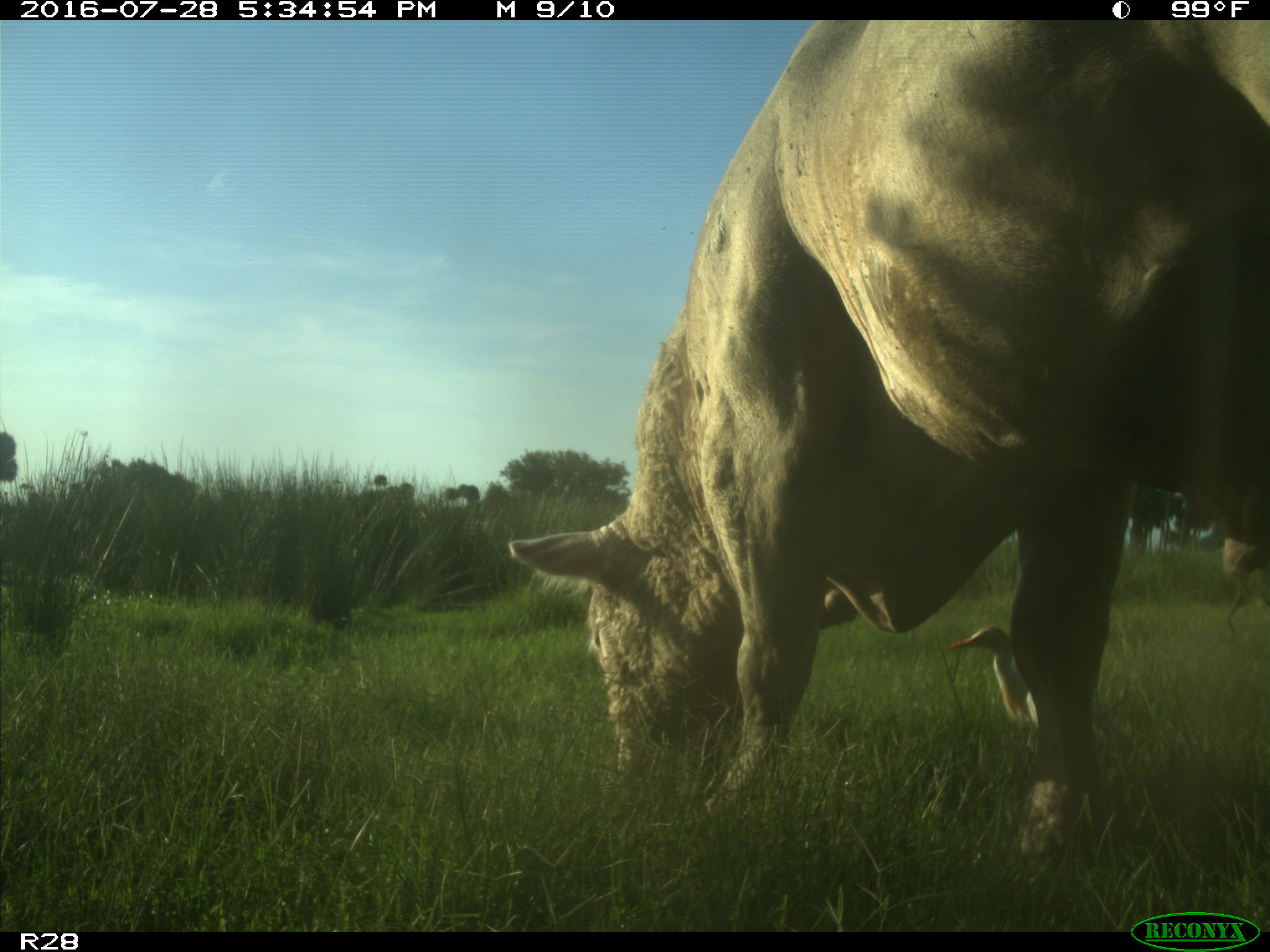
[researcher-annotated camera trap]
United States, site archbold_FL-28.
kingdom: Animalia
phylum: Chordata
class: Mammalia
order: Artiodactyla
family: Bovidae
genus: Bos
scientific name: Bos taurus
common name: domestic cow